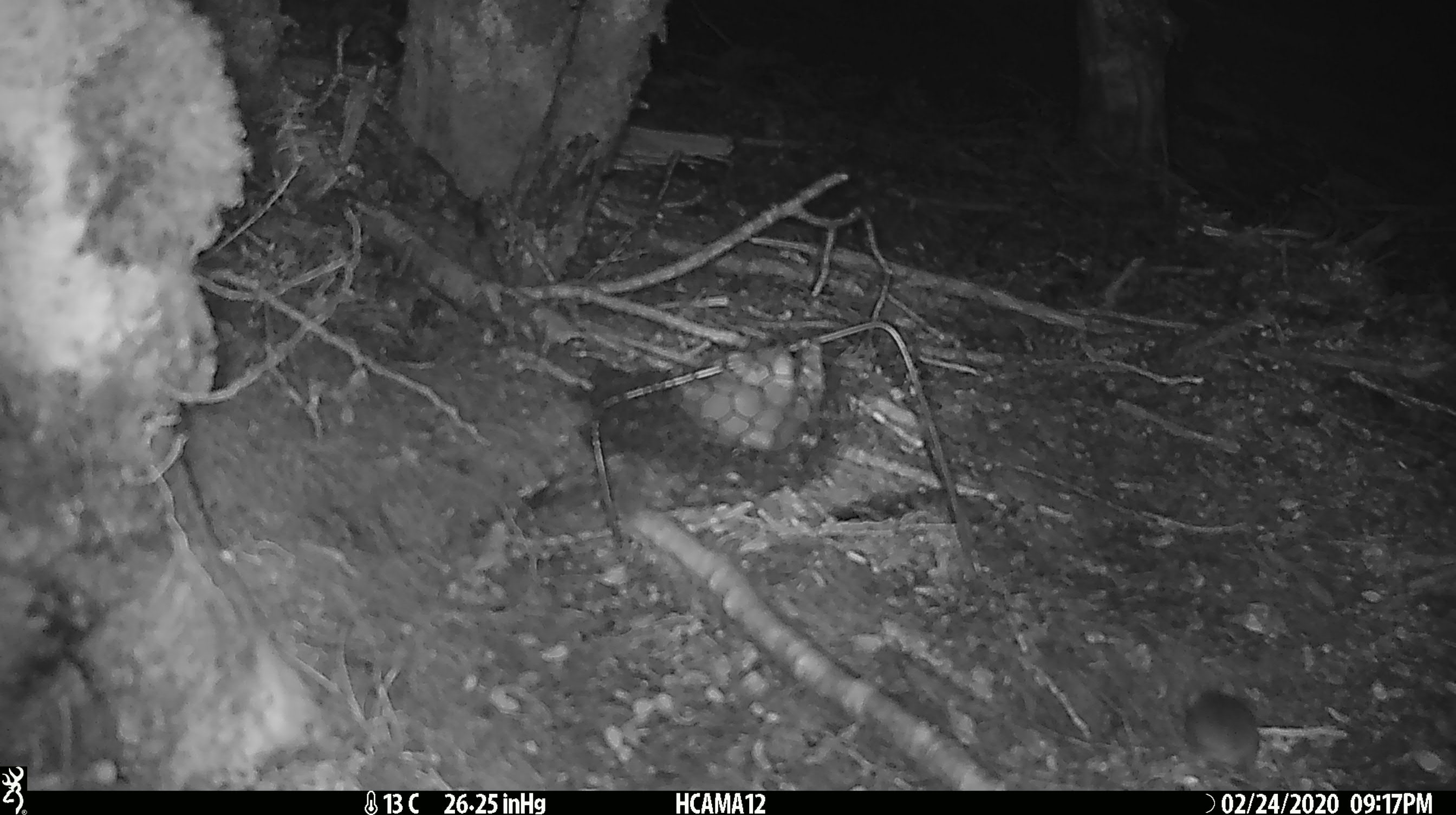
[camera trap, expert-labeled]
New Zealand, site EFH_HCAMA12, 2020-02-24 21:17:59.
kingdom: Animalia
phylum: Chordata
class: Mammalia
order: Rodentia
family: Muridae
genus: Mus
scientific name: Mus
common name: mouse